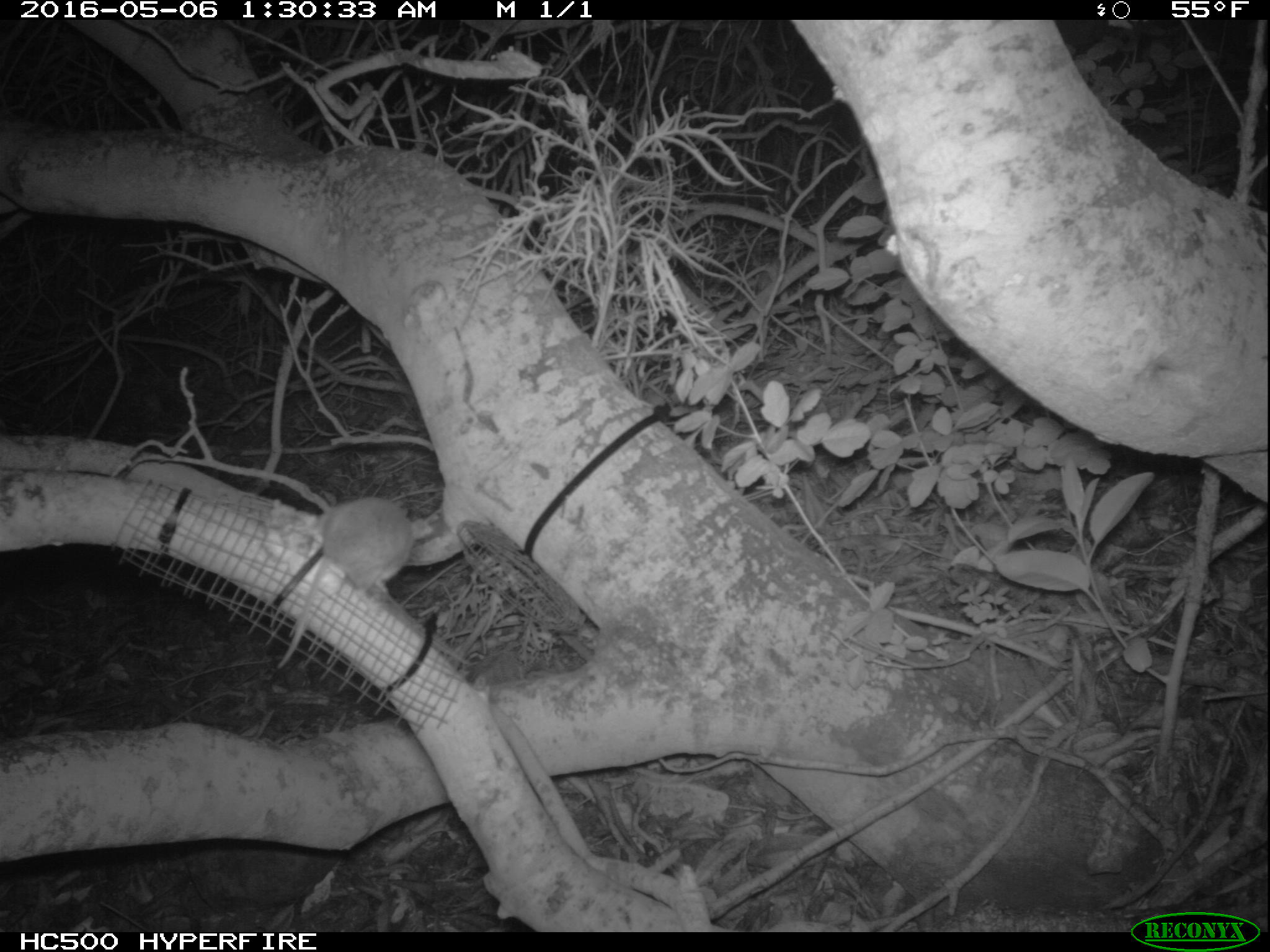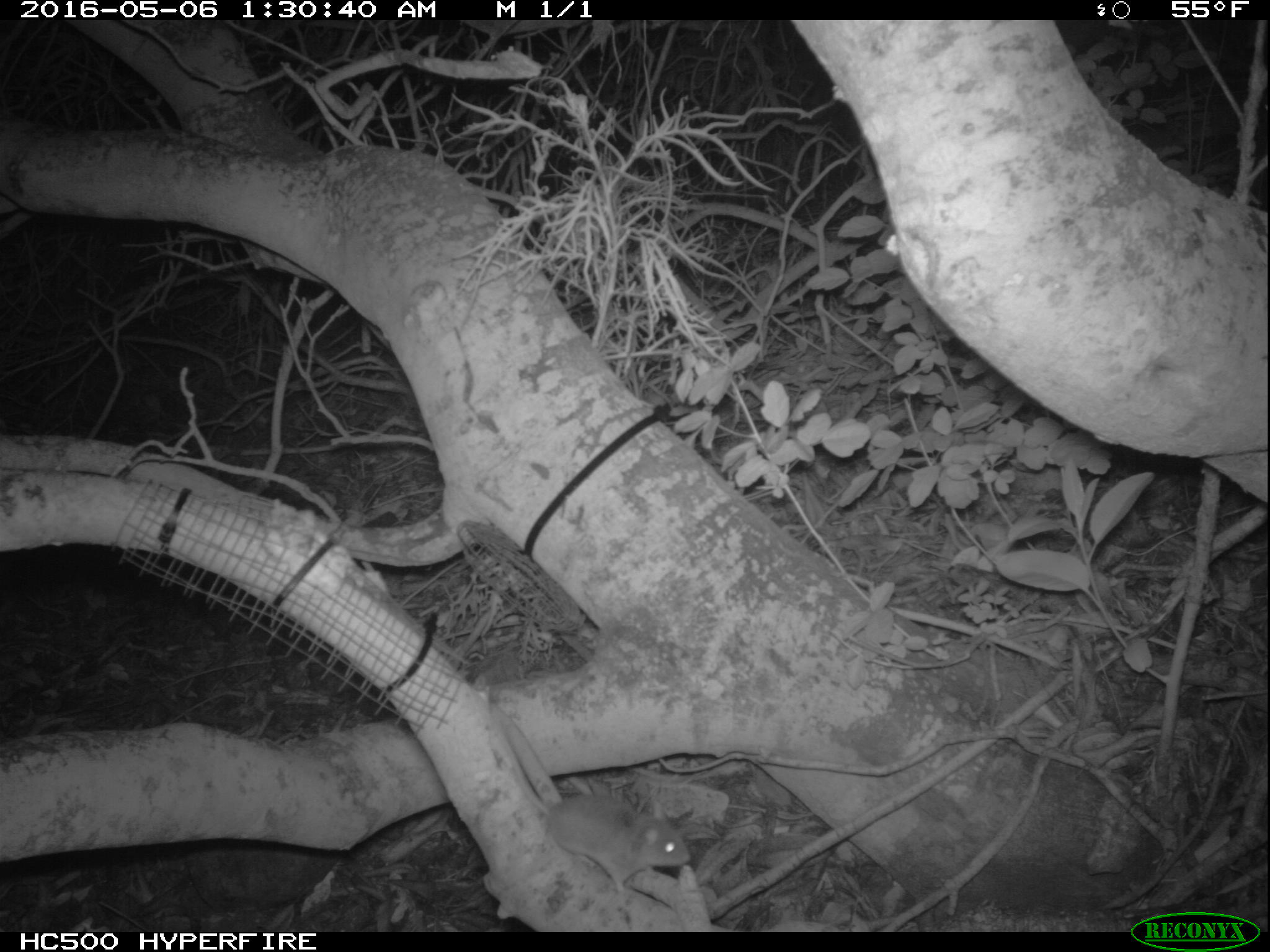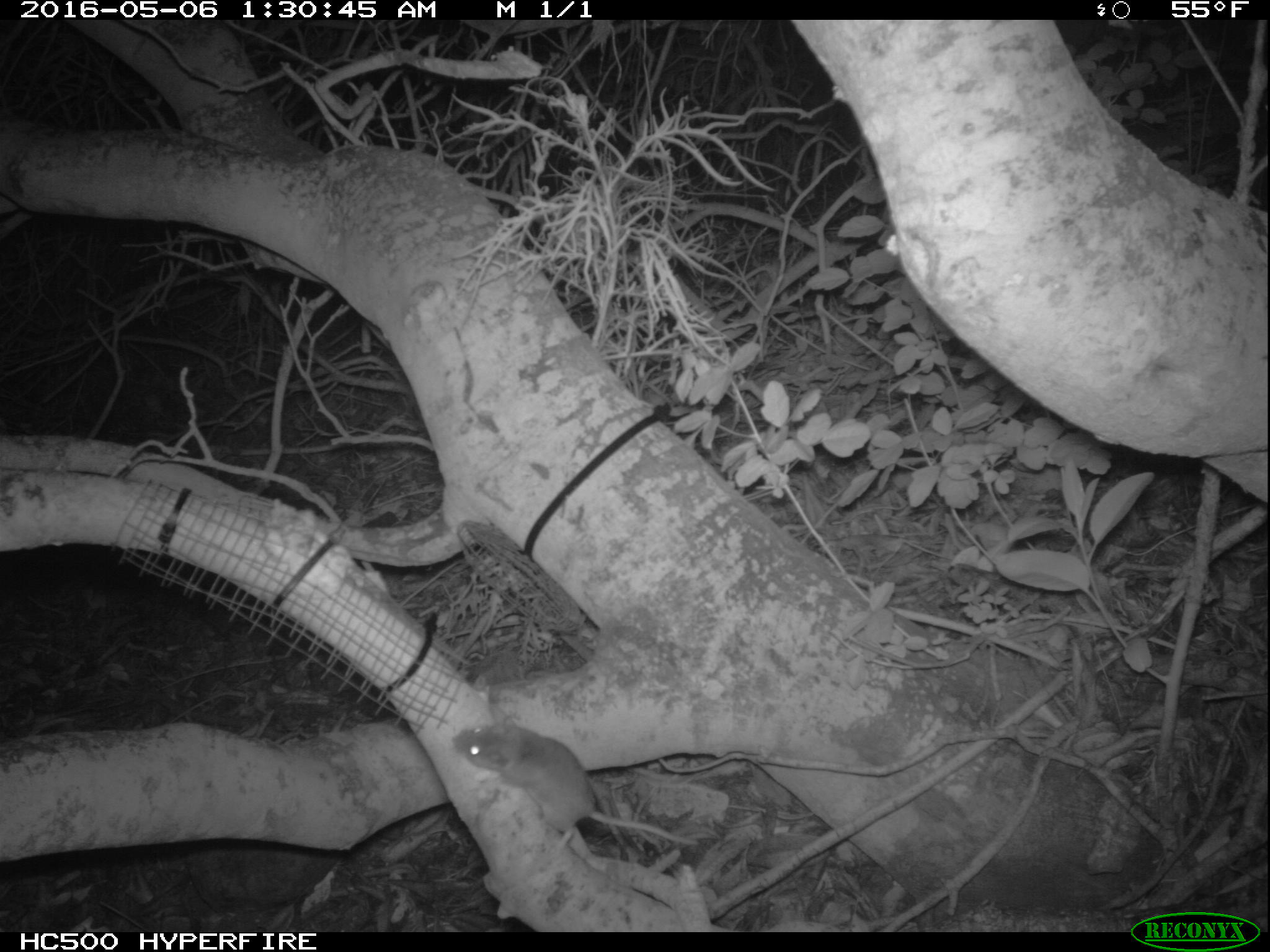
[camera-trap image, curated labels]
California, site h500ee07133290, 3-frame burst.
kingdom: Animalia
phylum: Chordata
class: Mammalia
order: Rodentia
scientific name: Rodentia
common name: rodent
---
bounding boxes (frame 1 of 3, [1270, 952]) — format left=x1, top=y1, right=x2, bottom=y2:
rodent: left=278, top=496, right=415, bottom=668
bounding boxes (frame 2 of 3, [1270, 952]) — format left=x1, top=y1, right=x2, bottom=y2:
rodent: left=494, top=720, right=693, bottom=906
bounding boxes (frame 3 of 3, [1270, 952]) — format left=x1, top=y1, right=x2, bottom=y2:
rodent: left=452, top=726, right=699, bottom=853